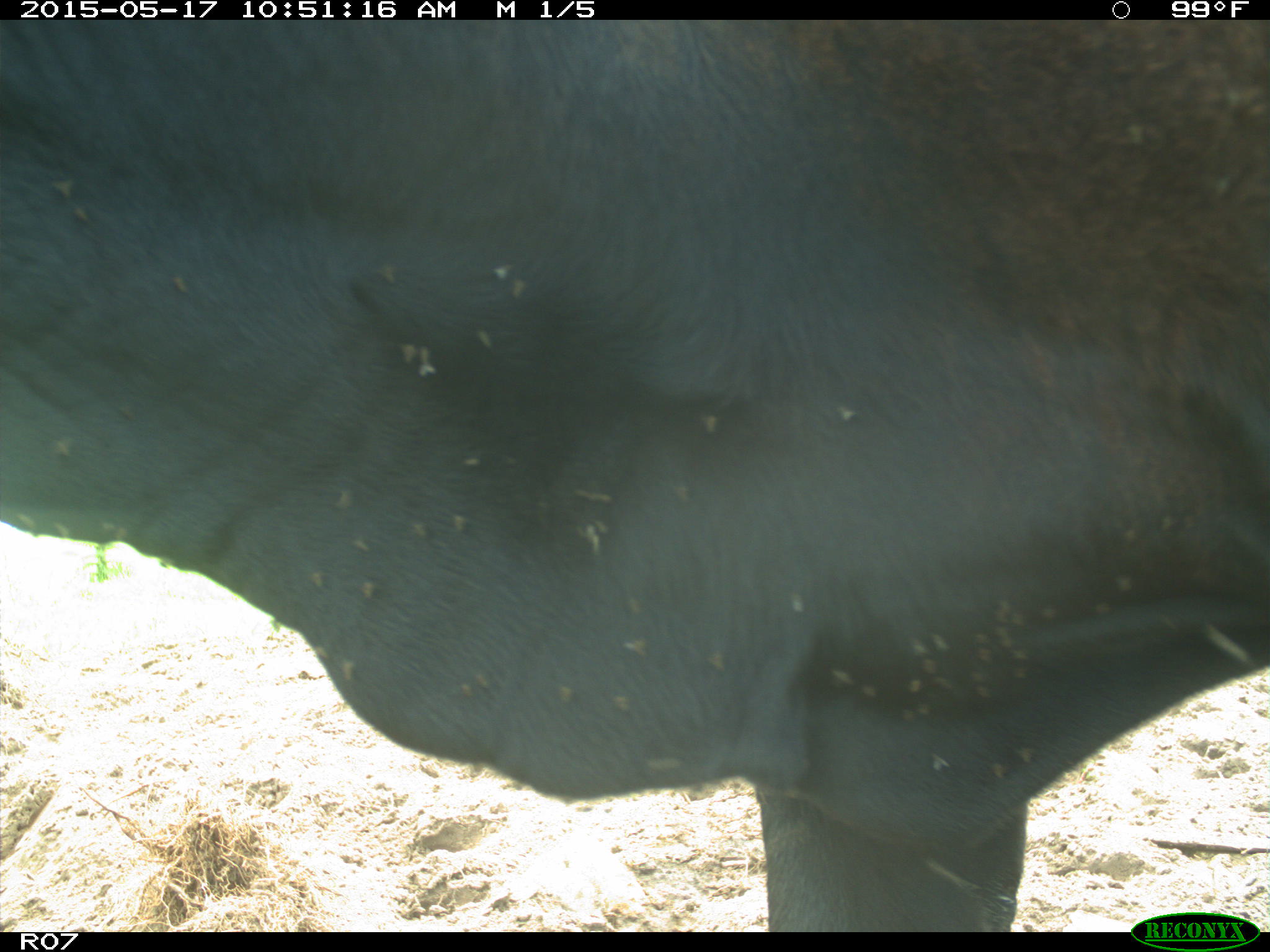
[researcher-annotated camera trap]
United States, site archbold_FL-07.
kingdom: Animalia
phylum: Chordata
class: Mammalia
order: Artiodactyla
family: Bovidae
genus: Bos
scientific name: Bos taurus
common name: domestic cow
Bos taurus (domestic cow).